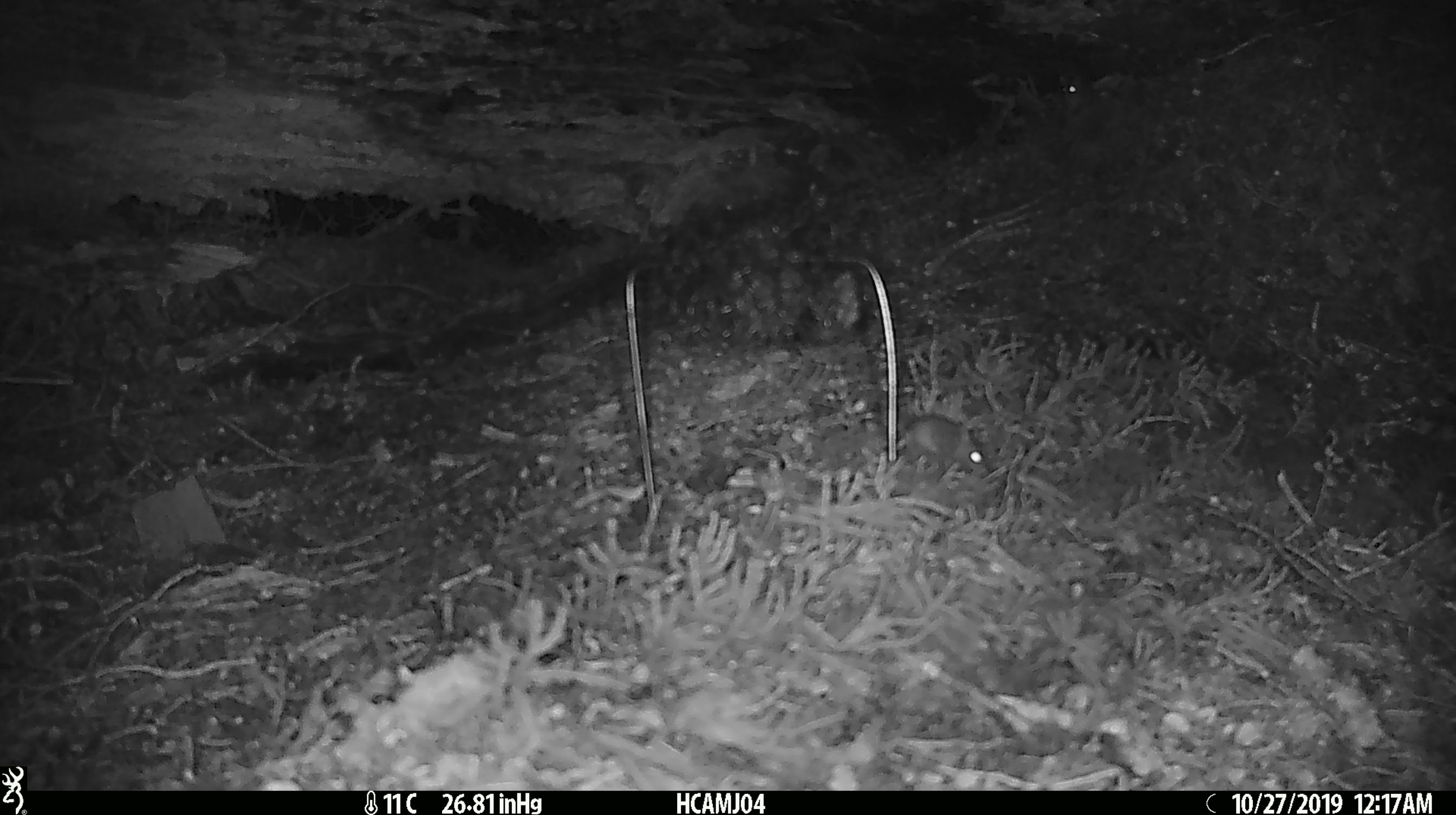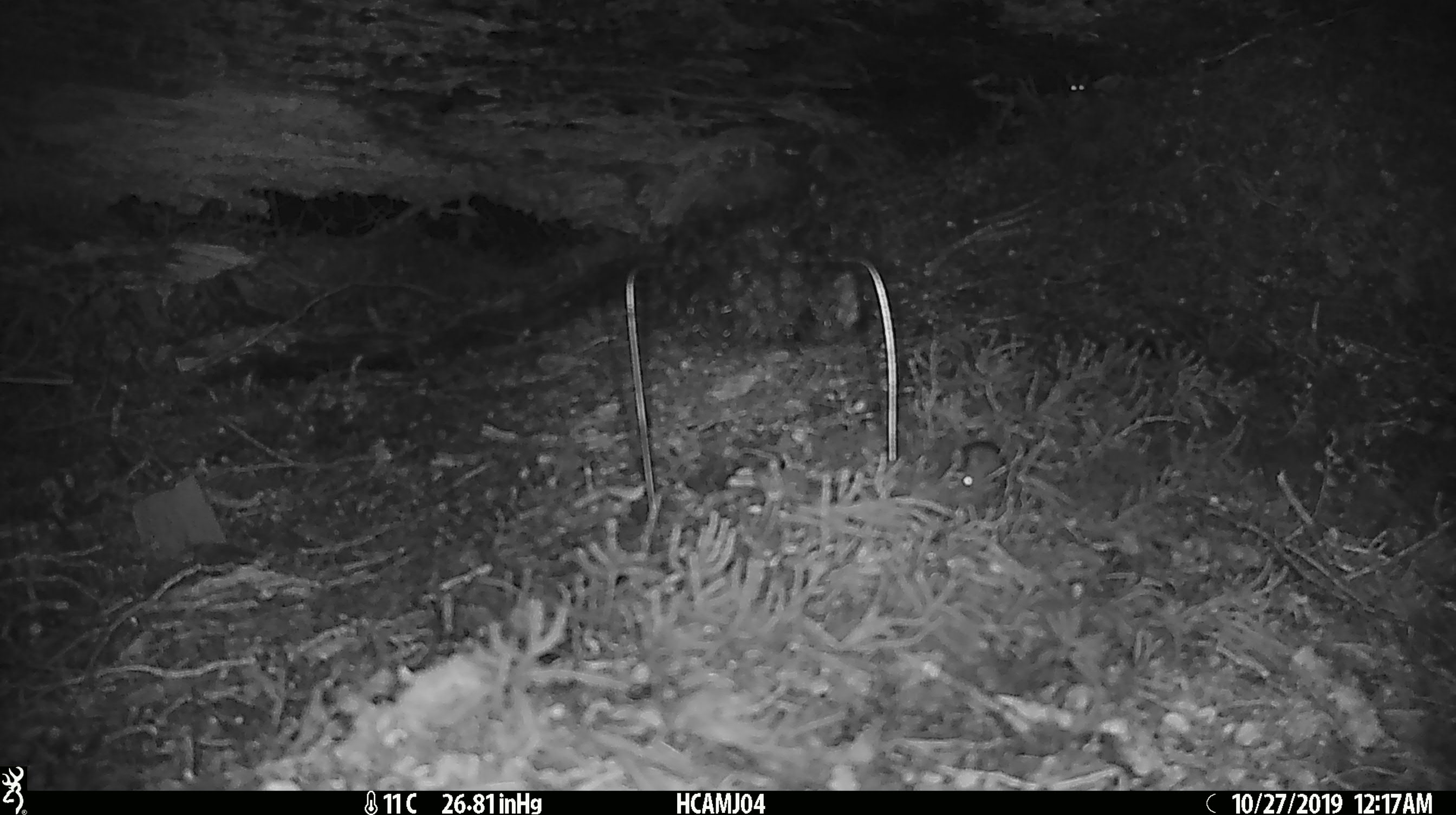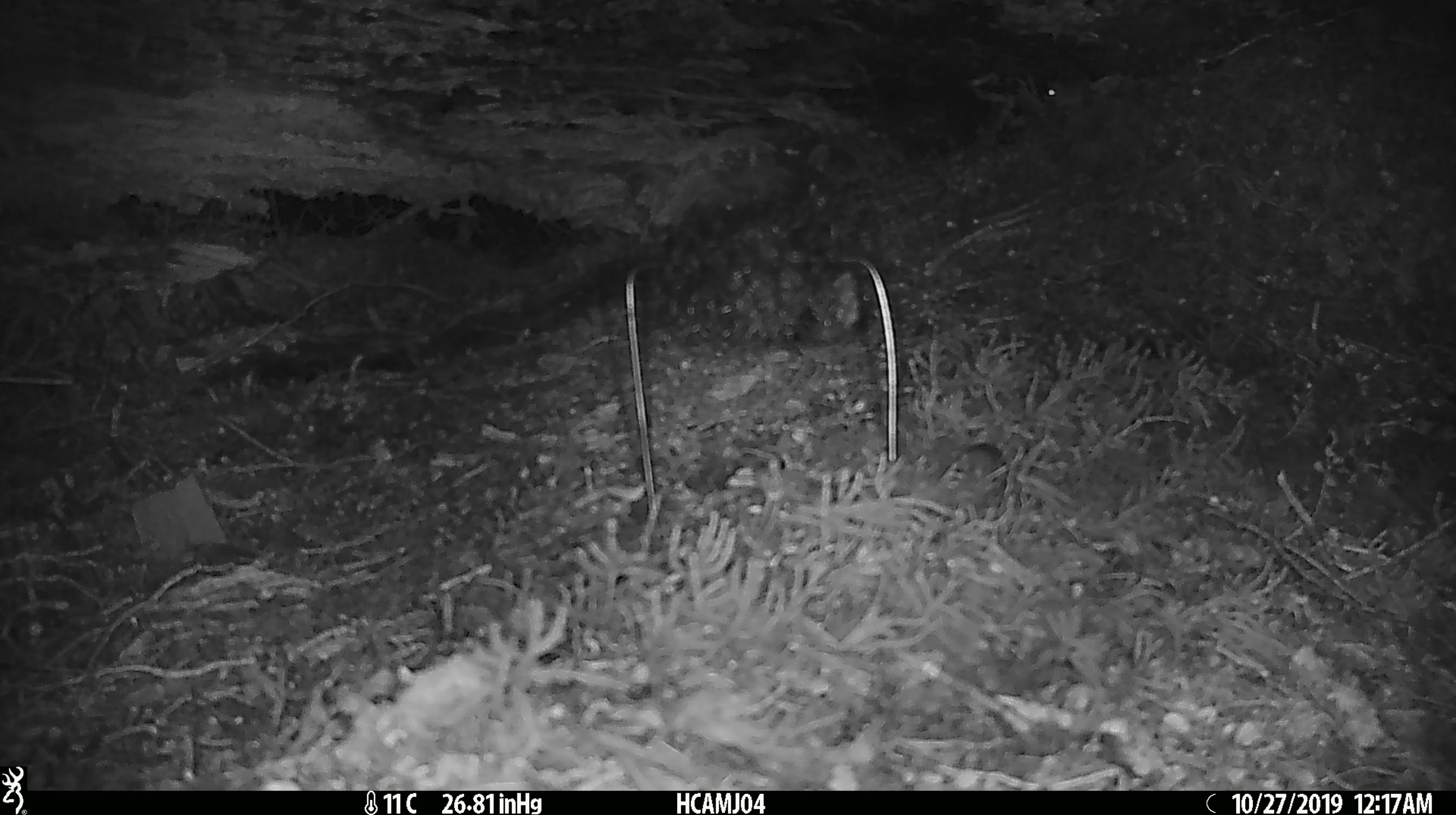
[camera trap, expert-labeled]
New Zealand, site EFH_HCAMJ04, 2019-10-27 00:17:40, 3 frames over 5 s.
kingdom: Animalia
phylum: Chordata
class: Mammalia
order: Rodentia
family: Muridae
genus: Mus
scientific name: Mus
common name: mouse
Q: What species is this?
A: Mouse (Mus).